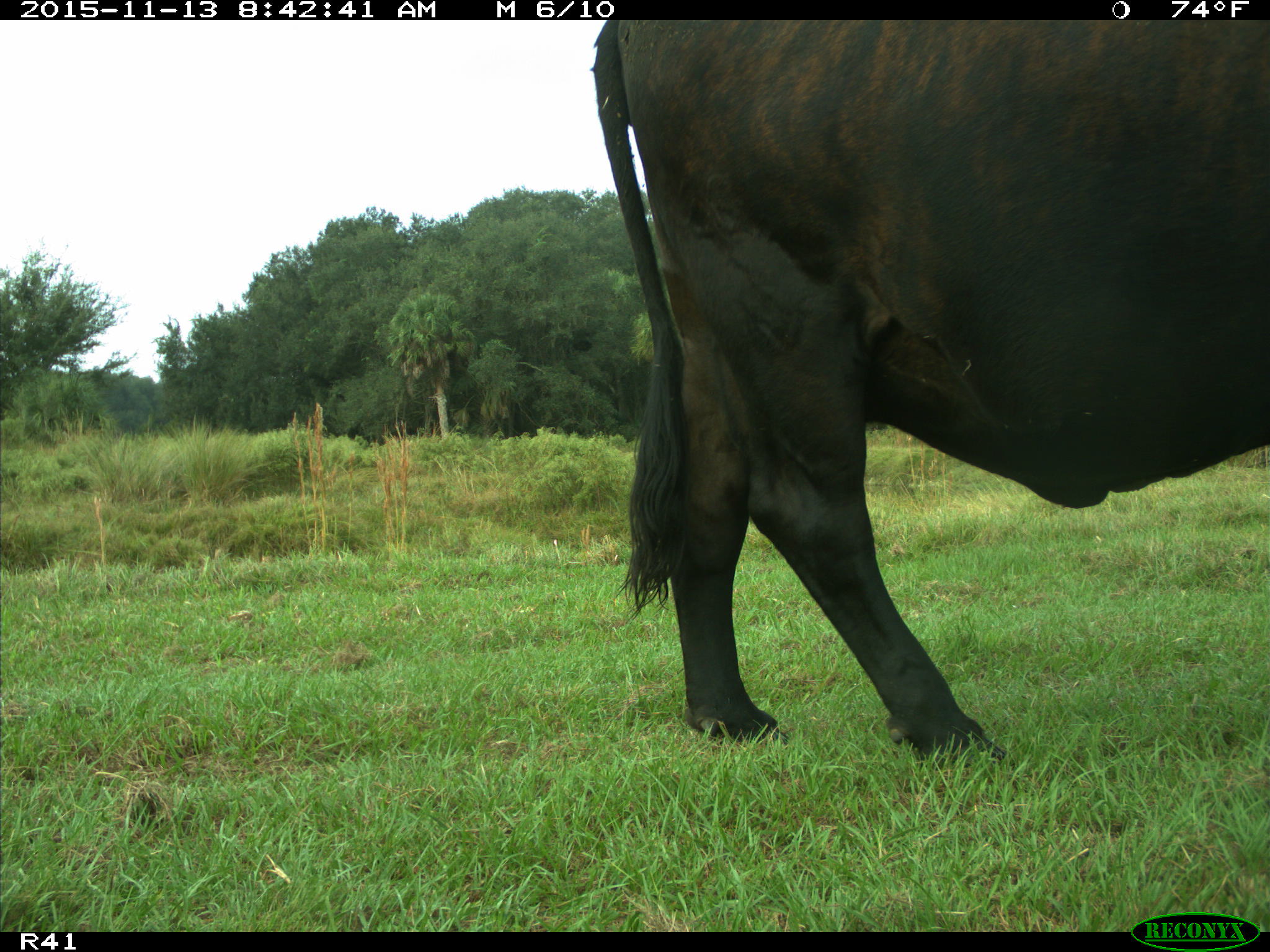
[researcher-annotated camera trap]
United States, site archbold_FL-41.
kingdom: Animalia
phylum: Chordata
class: Mammalia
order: Artiodactyla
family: Bovidae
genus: Bos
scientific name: Bos taurus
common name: domestic cow